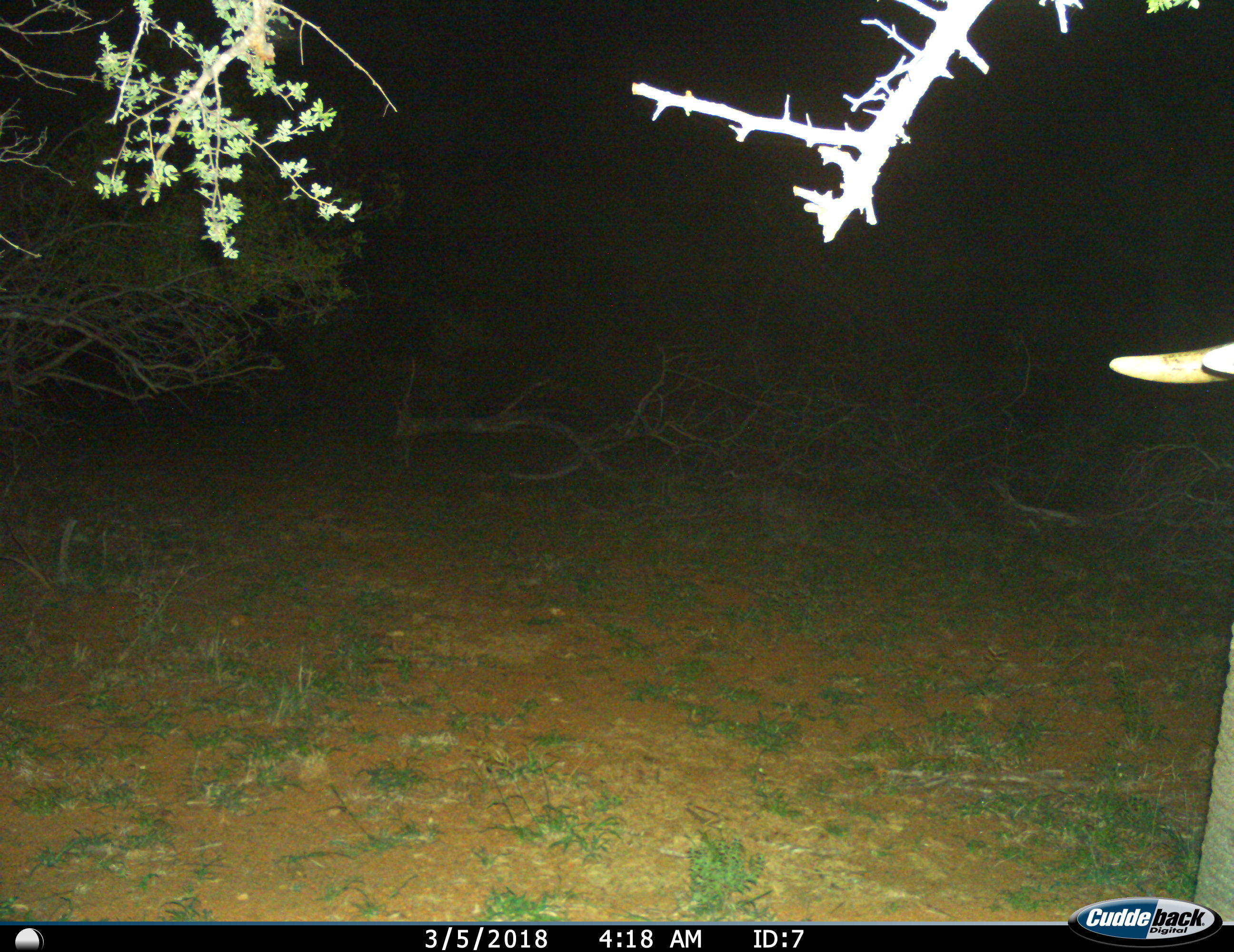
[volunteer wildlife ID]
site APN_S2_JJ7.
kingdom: Animalia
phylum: Chordata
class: Mammalia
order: Proboscidea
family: Elephantidae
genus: Loxodonta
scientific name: Loxodonta africana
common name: african bush elephant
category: elephant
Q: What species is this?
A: Elephant (african bush elephant) (Loxodonta africana).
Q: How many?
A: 1.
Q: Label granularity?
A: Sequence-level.